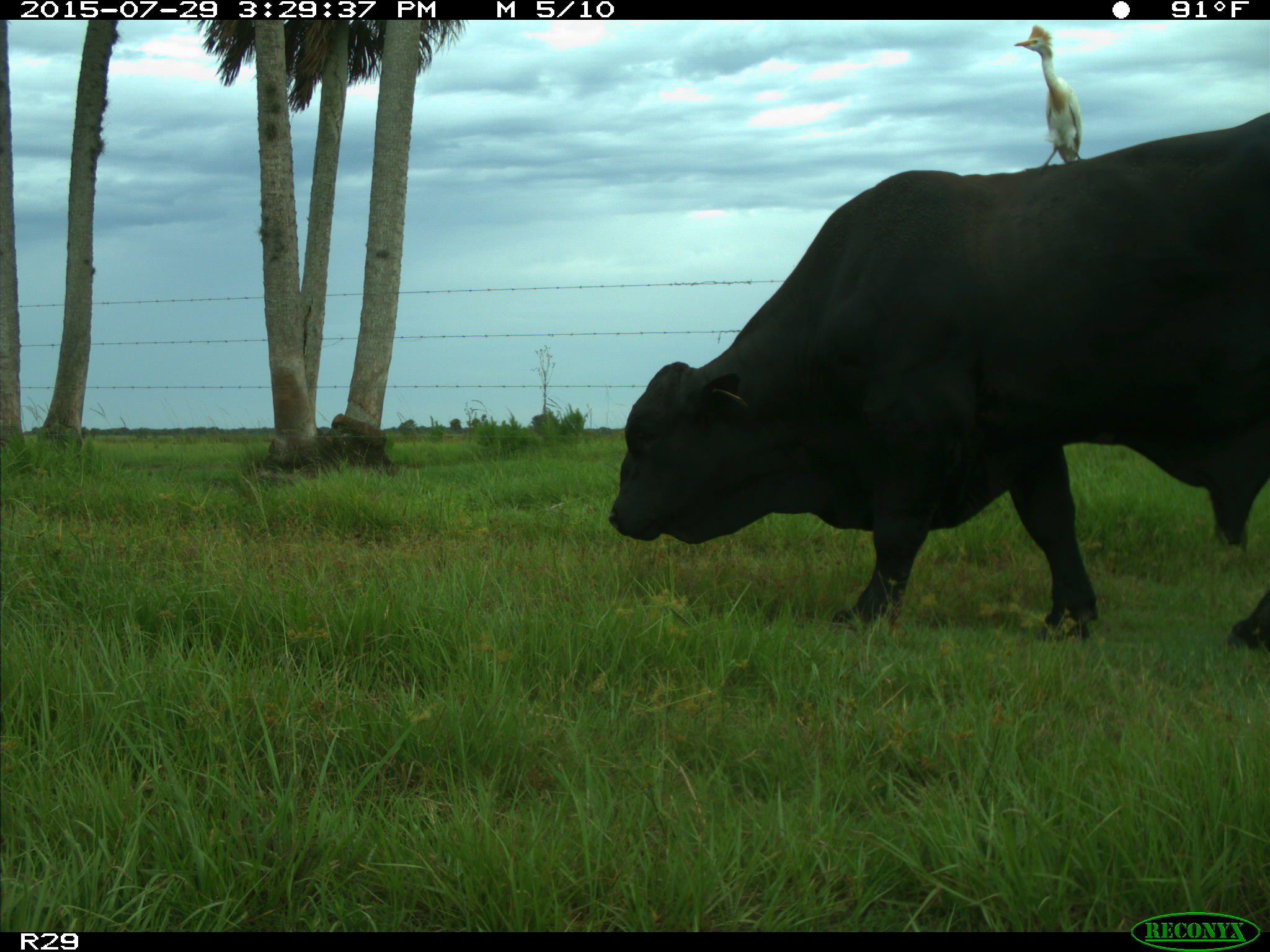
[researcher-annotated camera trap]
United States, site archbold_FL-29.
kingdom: Animalia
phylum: Chordata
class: Mammalia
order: Artiodactyla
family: Bovidae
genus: Bos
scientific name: Bos taurus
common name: domestic cow